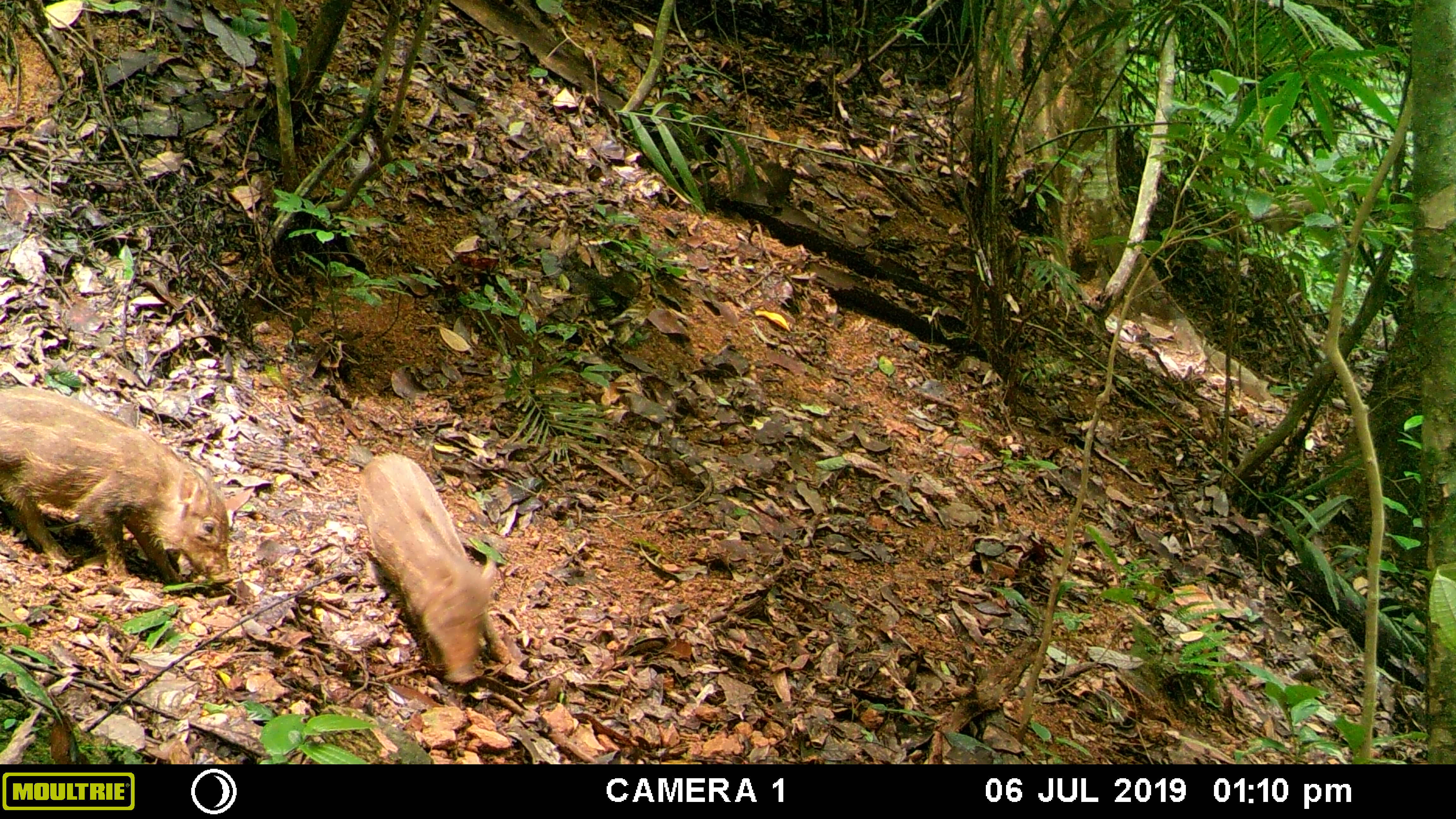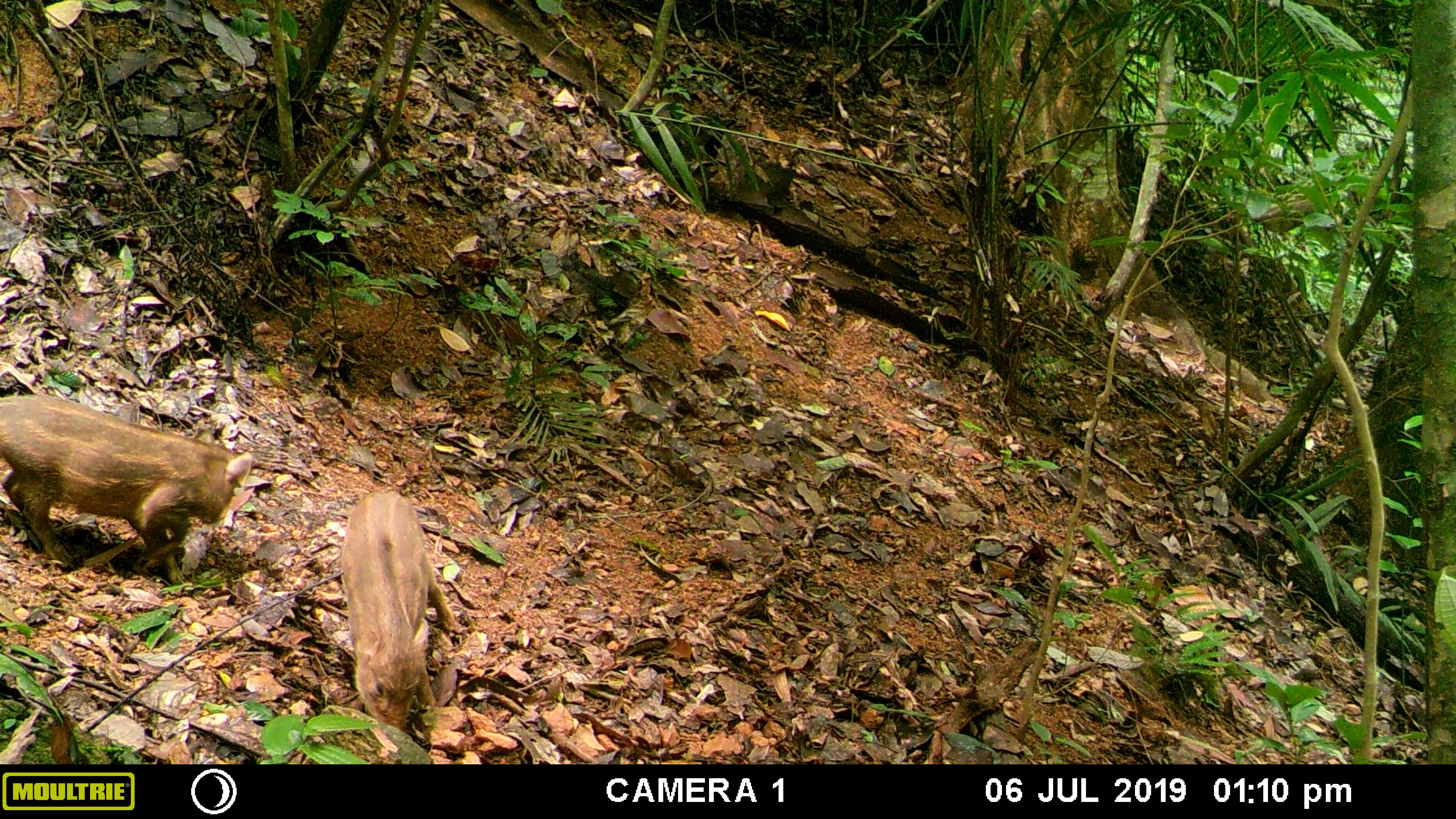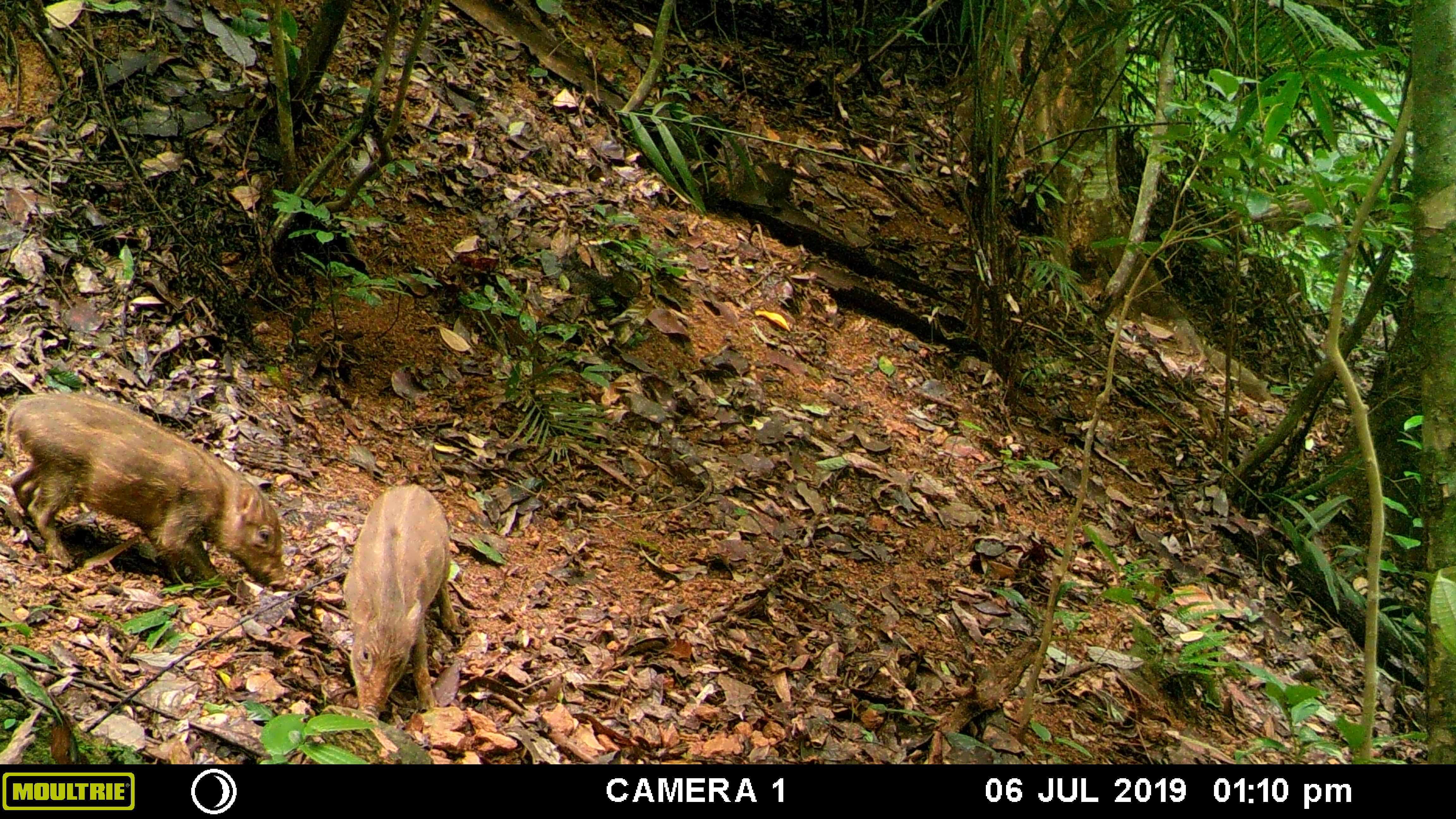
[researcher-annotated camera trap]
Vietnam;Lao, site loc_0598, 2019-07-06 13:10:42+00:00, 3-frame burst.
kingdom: Animalia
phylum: Chordata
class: Mammalia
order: Artiodactyla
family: Suidae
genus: Sus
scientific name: Sus scrofa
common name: eurasian wild pig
Eurasian wild pig (Sus scrofa). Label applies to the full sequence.